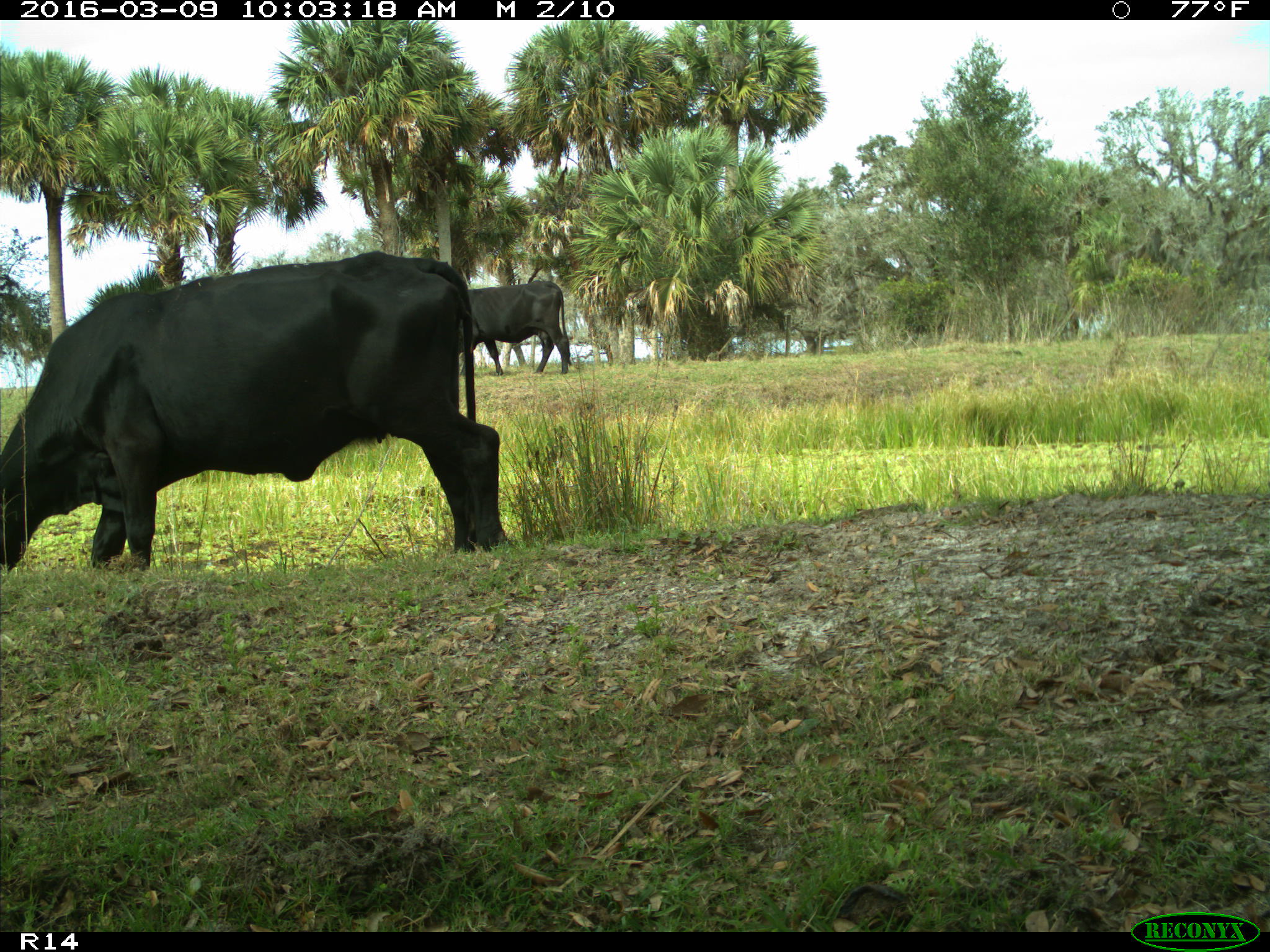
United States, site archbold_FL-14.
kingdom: Animalia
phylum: Chordata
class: Mammalia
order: Artiodactyla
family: Bovidae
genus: Bos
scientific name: Bos taurus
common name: domestic cow